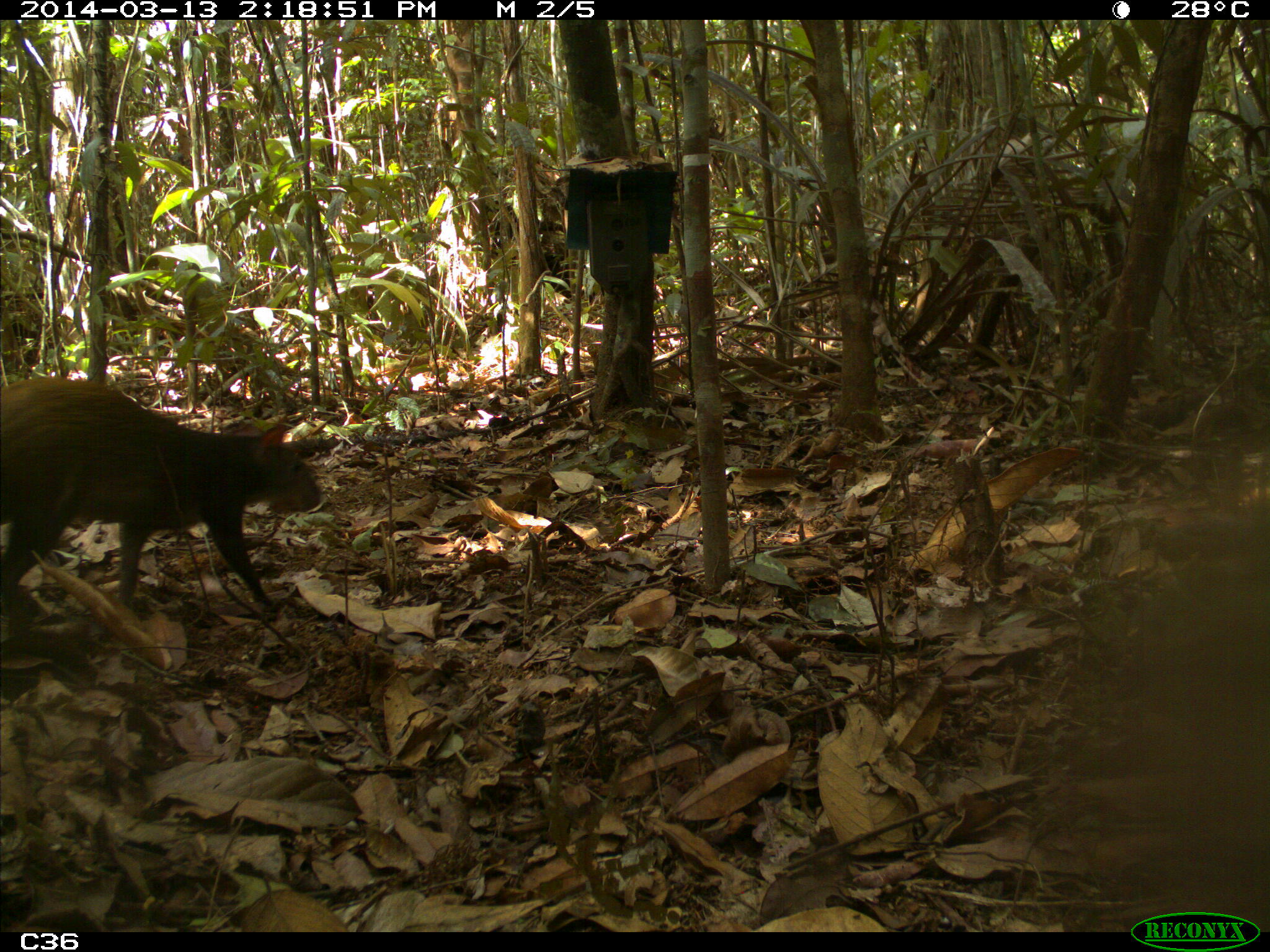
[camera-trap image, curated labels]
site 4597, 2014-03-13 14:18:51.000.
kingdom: Animalia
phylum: Chordata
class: Mammalia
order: Rodentia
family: Dasyproctidae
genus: Dasyprocta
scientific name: Dasyprocta leporina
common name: red-rumped agouti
Dasyprocta leporina (red-rumped agouti), count 1, age adult.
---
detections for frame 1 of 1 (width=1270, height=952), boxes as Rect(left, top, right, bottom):
dasyprocta leporina: Rect(0, 376, 321, 611)